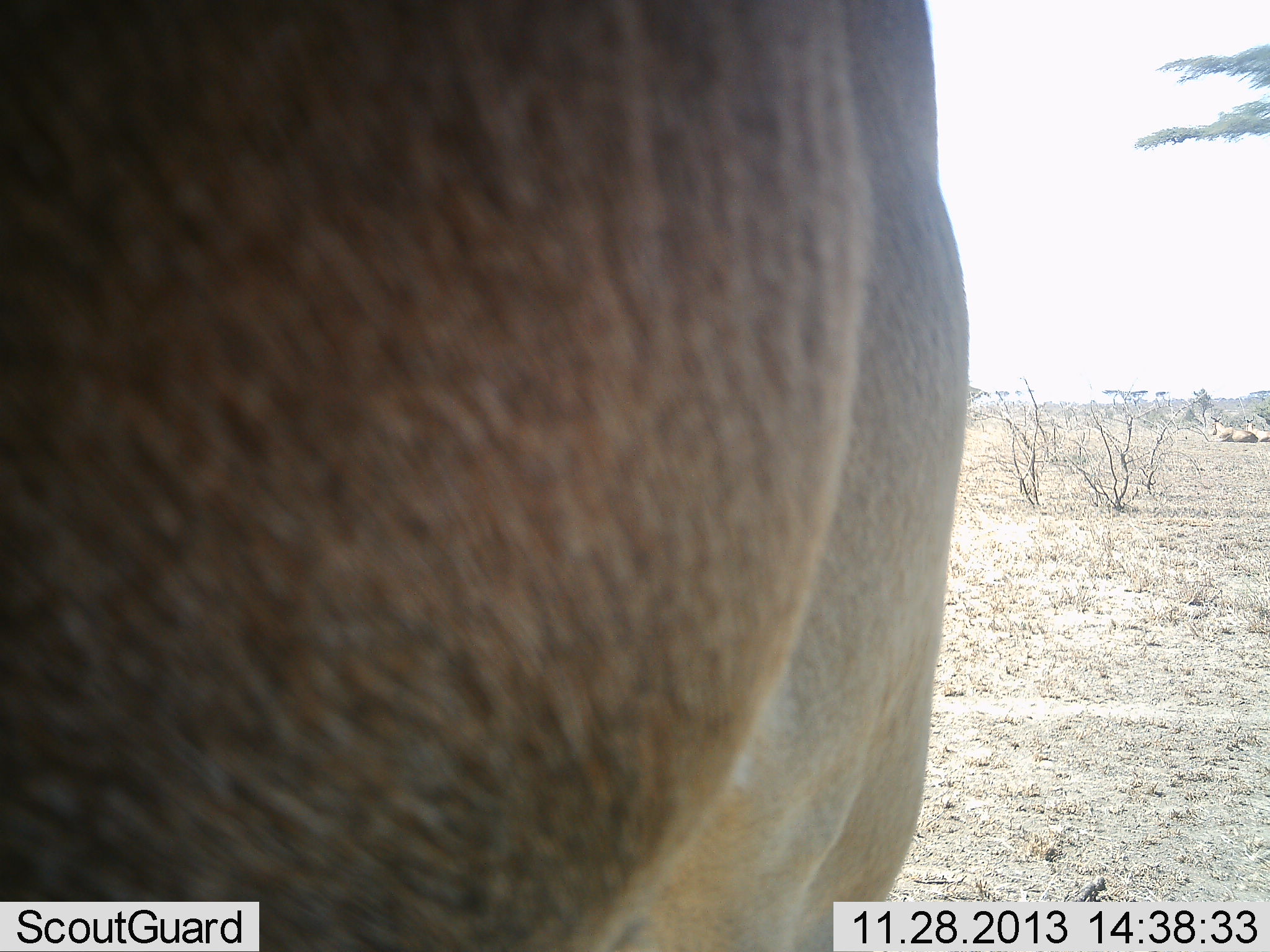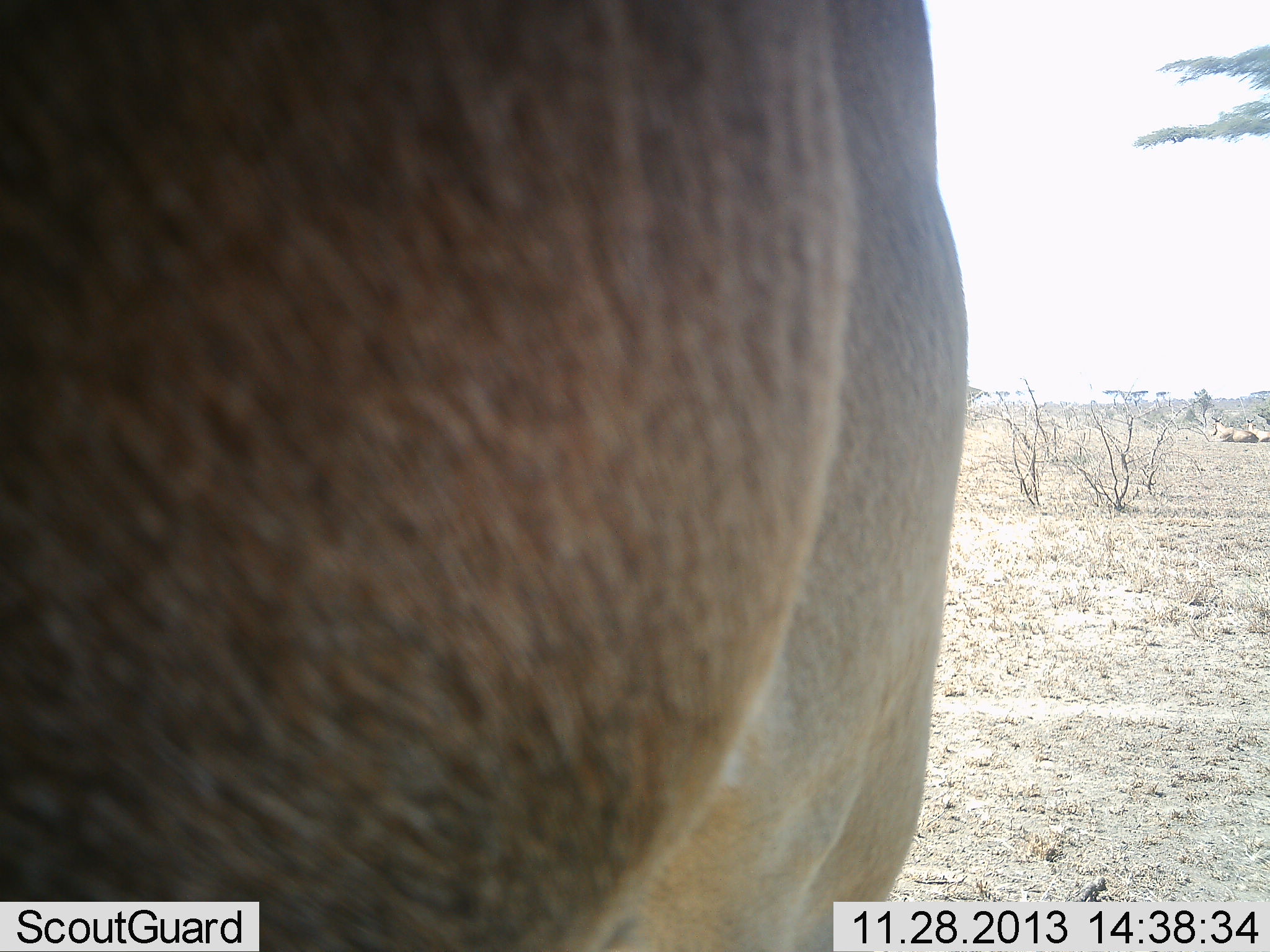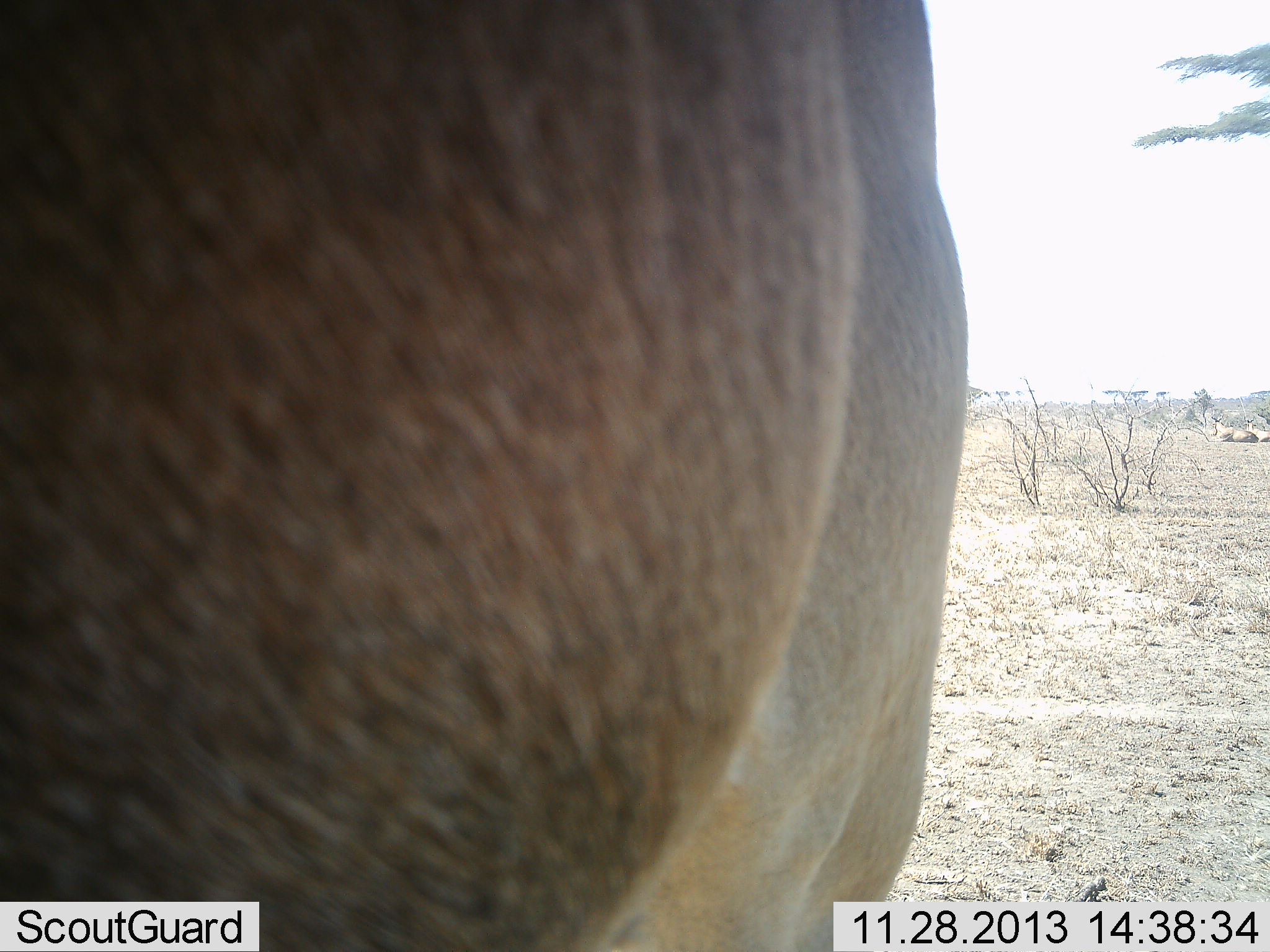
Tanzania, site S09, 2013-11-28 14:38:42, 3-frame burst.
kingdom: Animalia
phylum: Chordata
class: Mammalia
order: Artiodactyla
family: Bovidae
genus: Alcelaphus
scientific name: Alcelaphus buselaphus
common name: hartebeest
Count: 1.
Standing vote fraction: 100%.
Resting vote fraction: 14%.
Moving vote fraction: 0%.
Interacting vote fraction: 0%.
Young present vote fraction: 0%.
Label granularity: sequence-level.